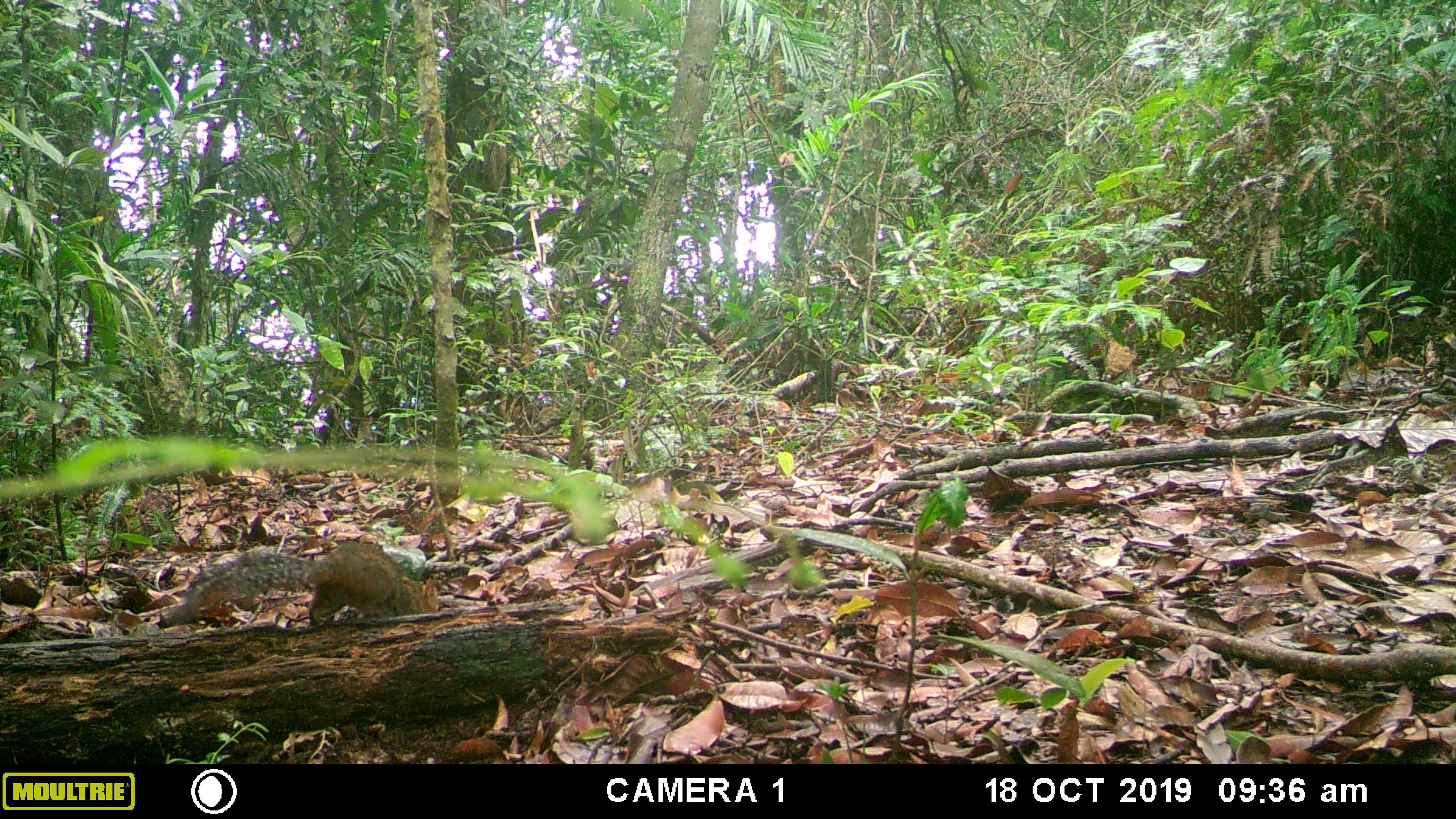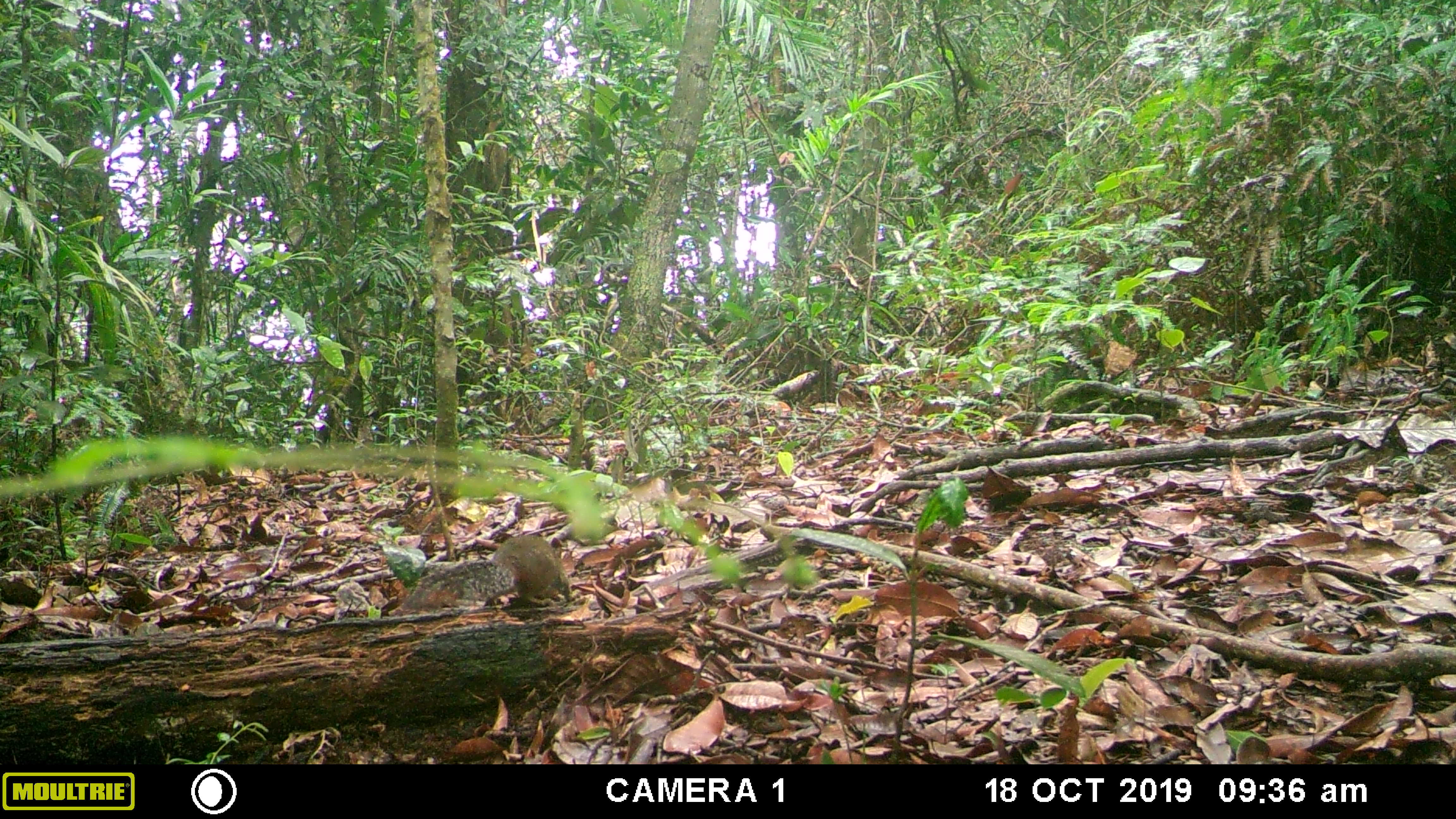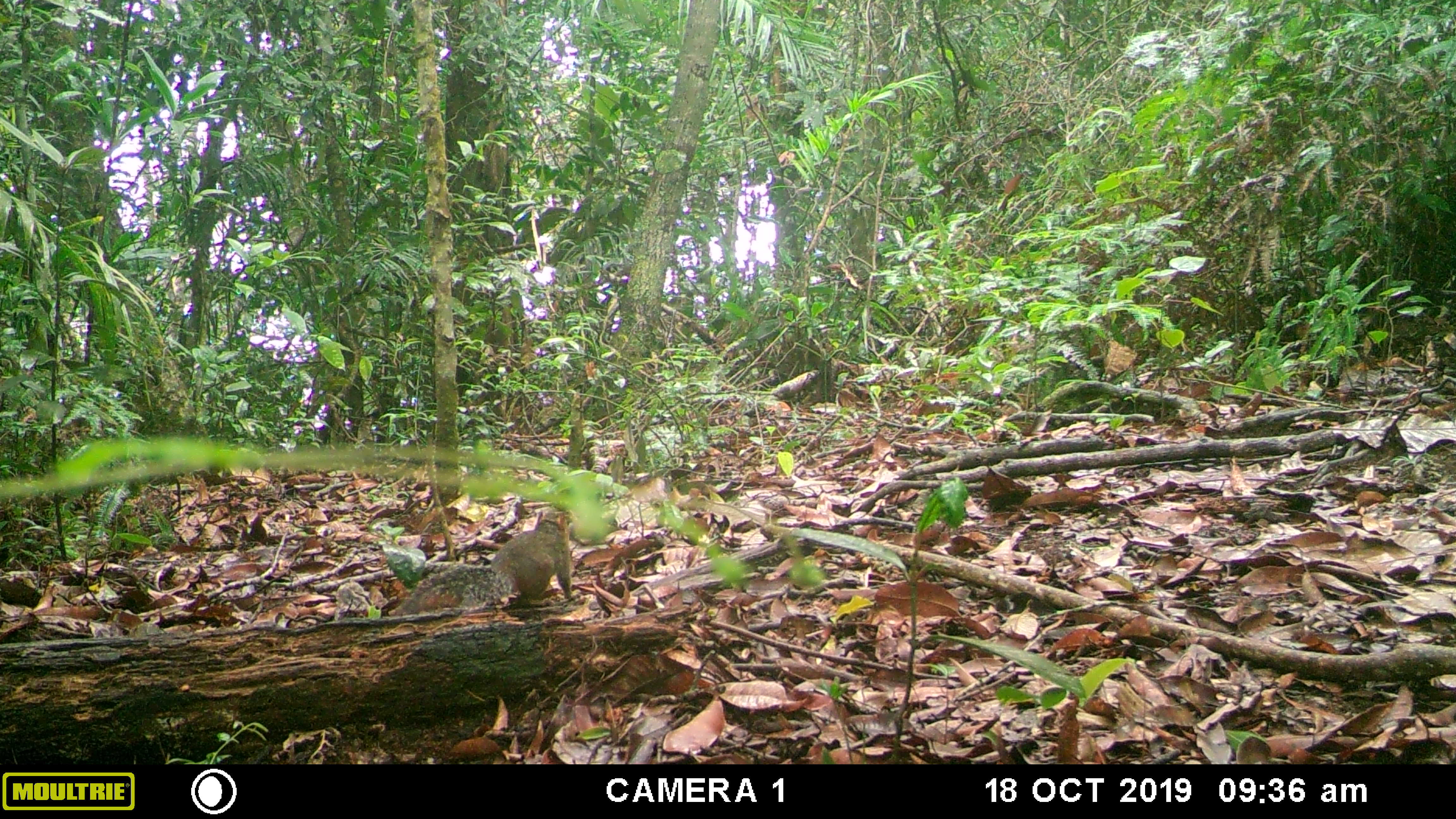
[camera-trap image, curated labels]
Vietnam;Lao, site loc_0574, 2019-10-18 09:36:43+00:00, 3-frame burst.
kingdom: Animalia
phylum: Chordata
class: Mammalia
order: Rodentia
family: Sciuridae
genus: Dremomys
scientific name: Dremomys rufigenis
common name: red-cheeked squirrel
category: red cheeked squirrel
Red cheeked squirrel (red-cheeked squirrel) (Dremomys rufigenis). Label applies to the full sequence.